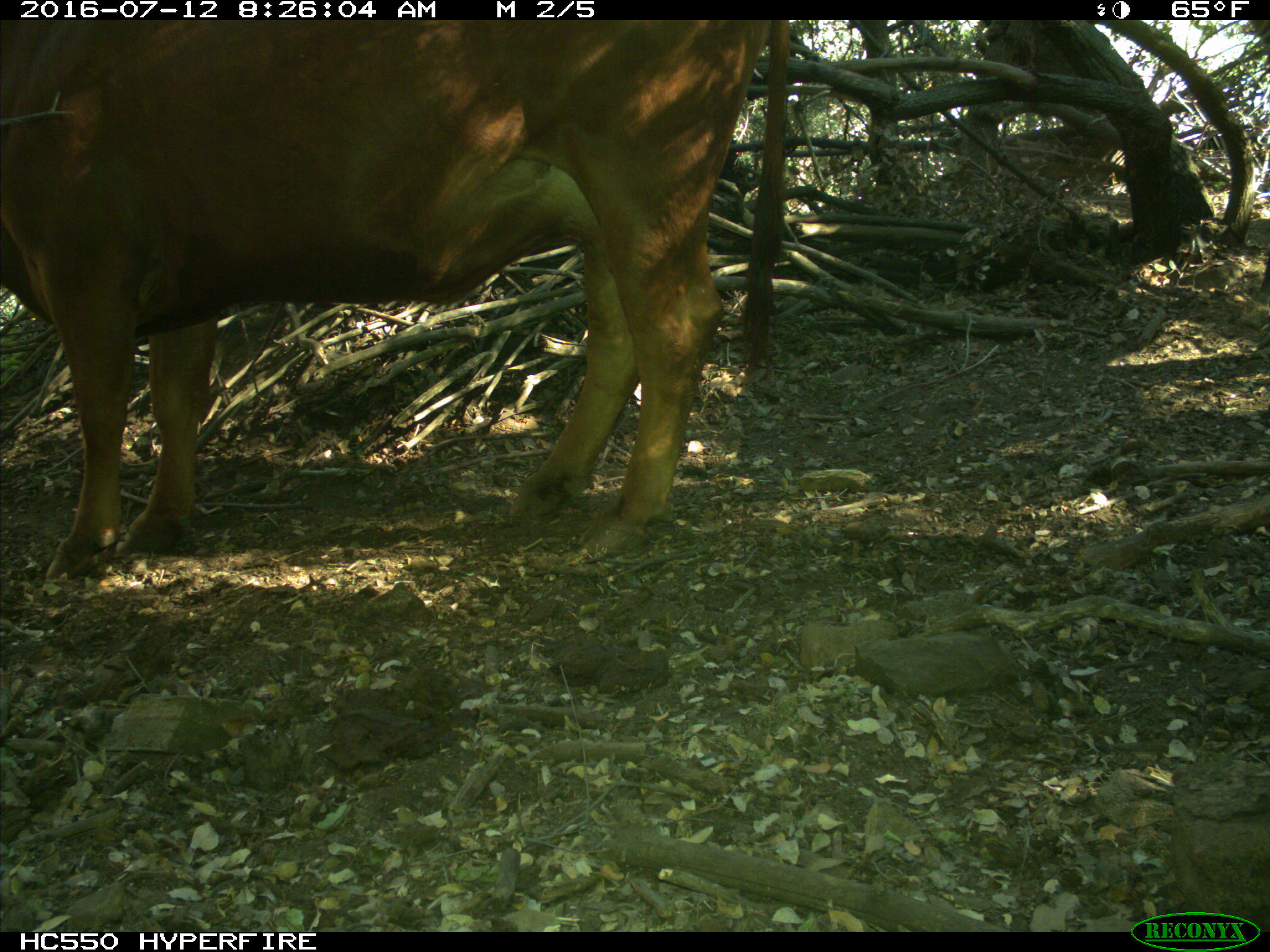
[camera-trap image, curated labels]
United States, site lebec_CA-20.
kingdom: Animalia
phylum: Chordata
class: Mammalia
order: Artiodactyla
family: Bovidae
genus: Bos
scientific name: Bos taurus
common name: domestic cow